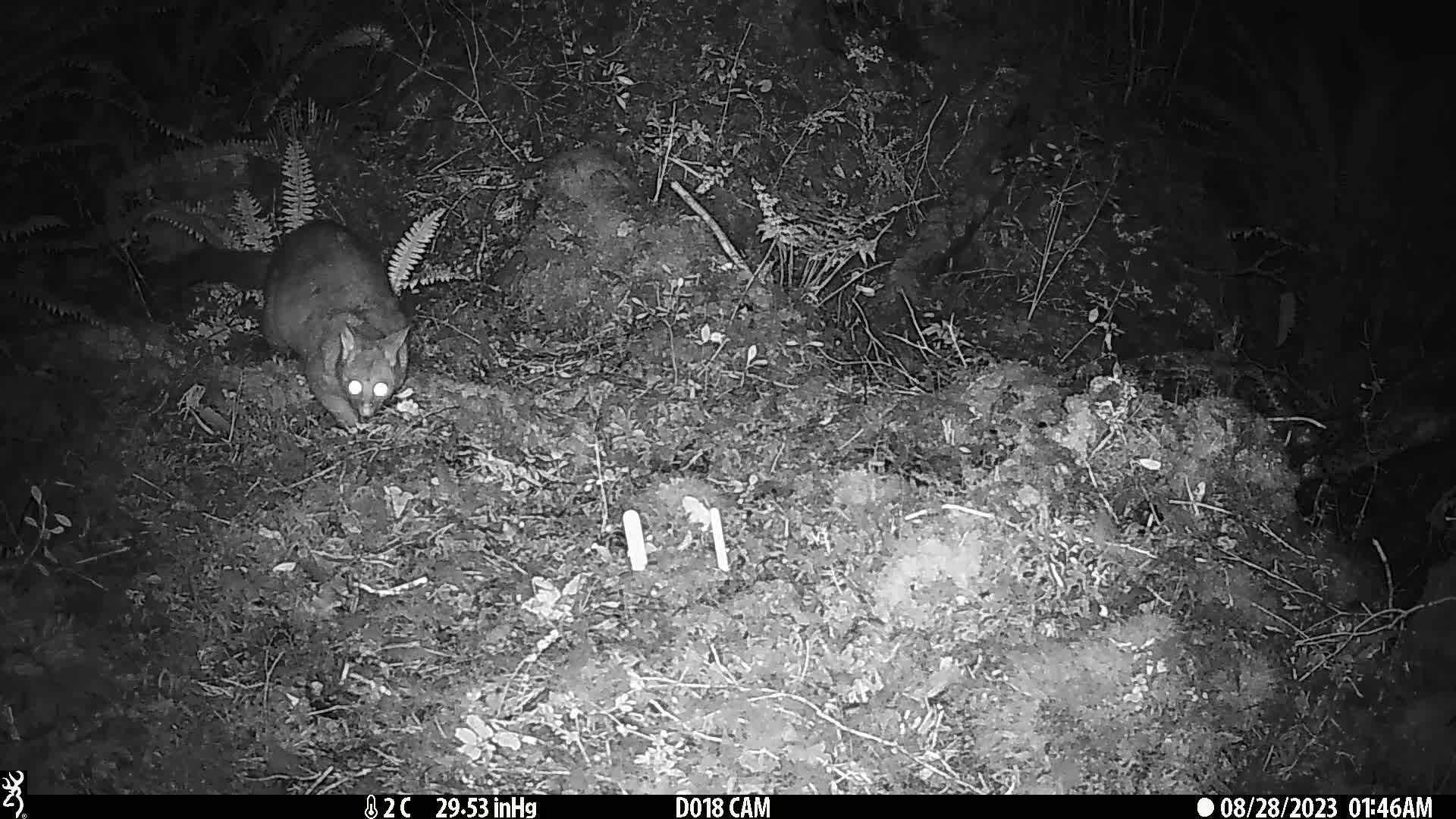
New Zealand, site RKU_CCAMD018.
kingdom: Animalia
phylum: Chordata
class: Mammalia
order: Diprotodontia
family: Phalangeridae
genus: Trichosurus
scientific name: Trichosurus vulpecula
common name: common brushtail possum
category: possum